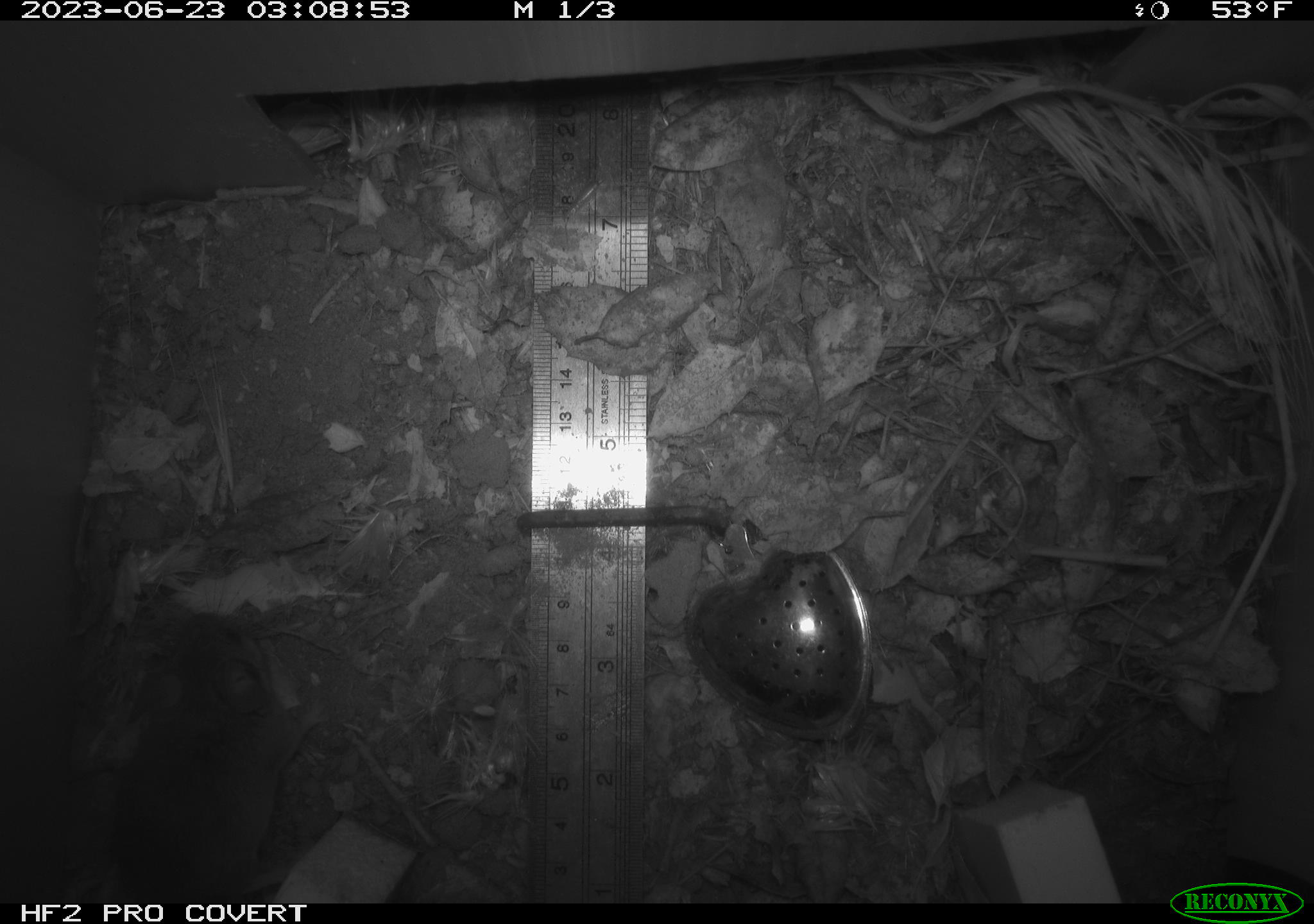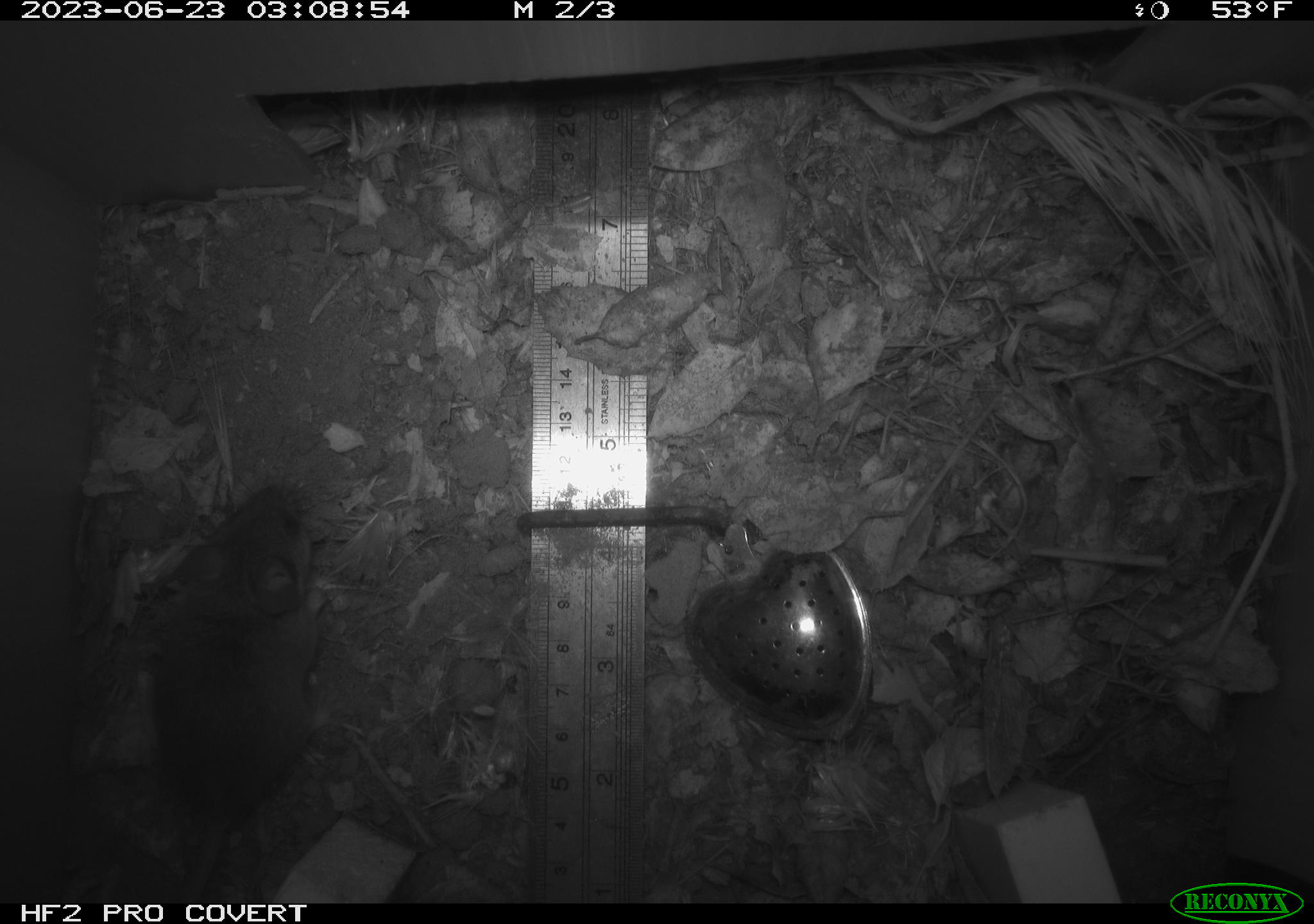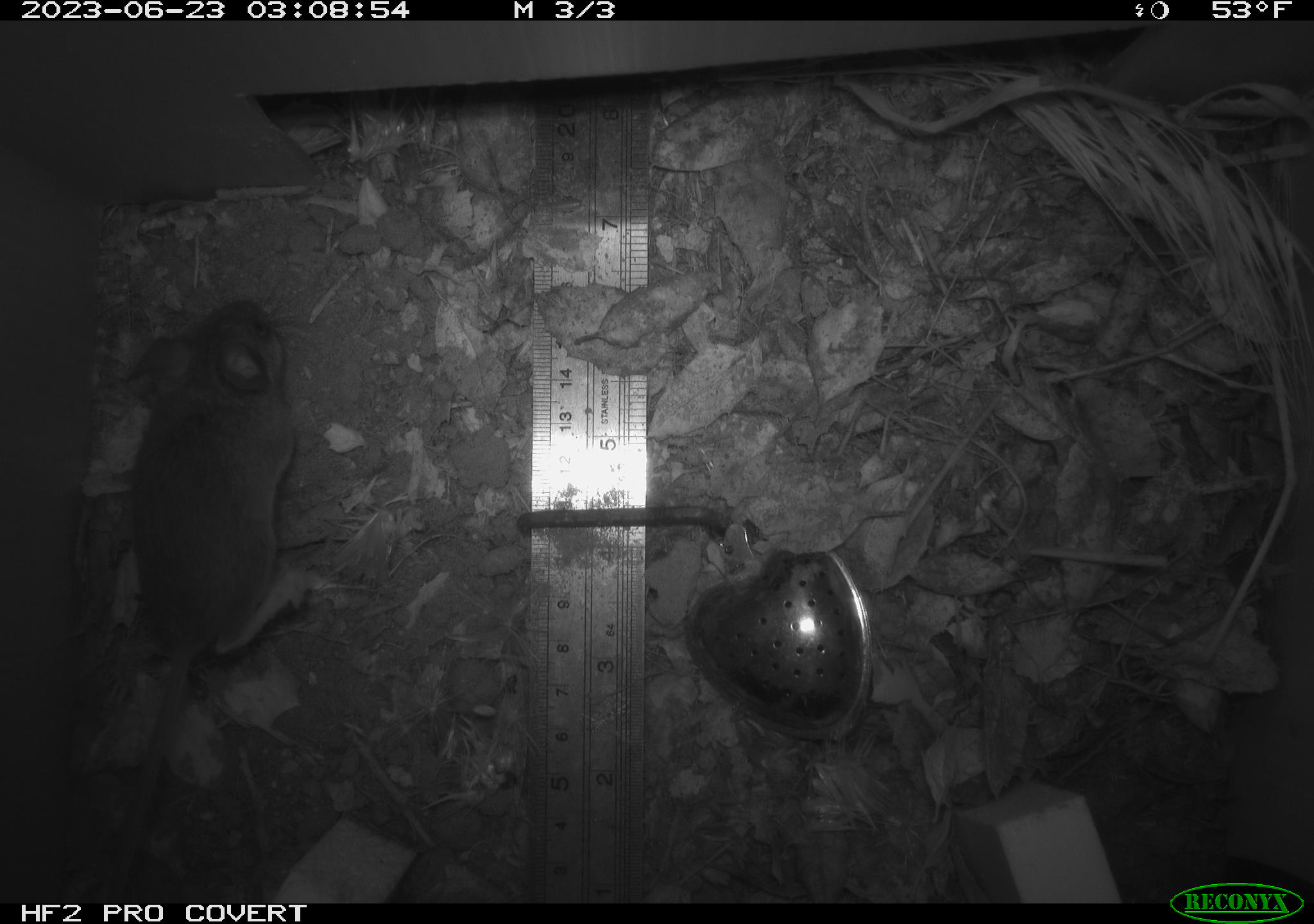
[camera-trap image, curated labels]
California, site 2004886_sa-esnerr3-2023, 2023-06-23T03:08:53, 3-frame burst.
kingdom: Animalia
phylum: Chordata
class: Mammalia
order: Rodentia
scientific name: Rodentia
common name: mouse species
Mouse species (Rodentia).